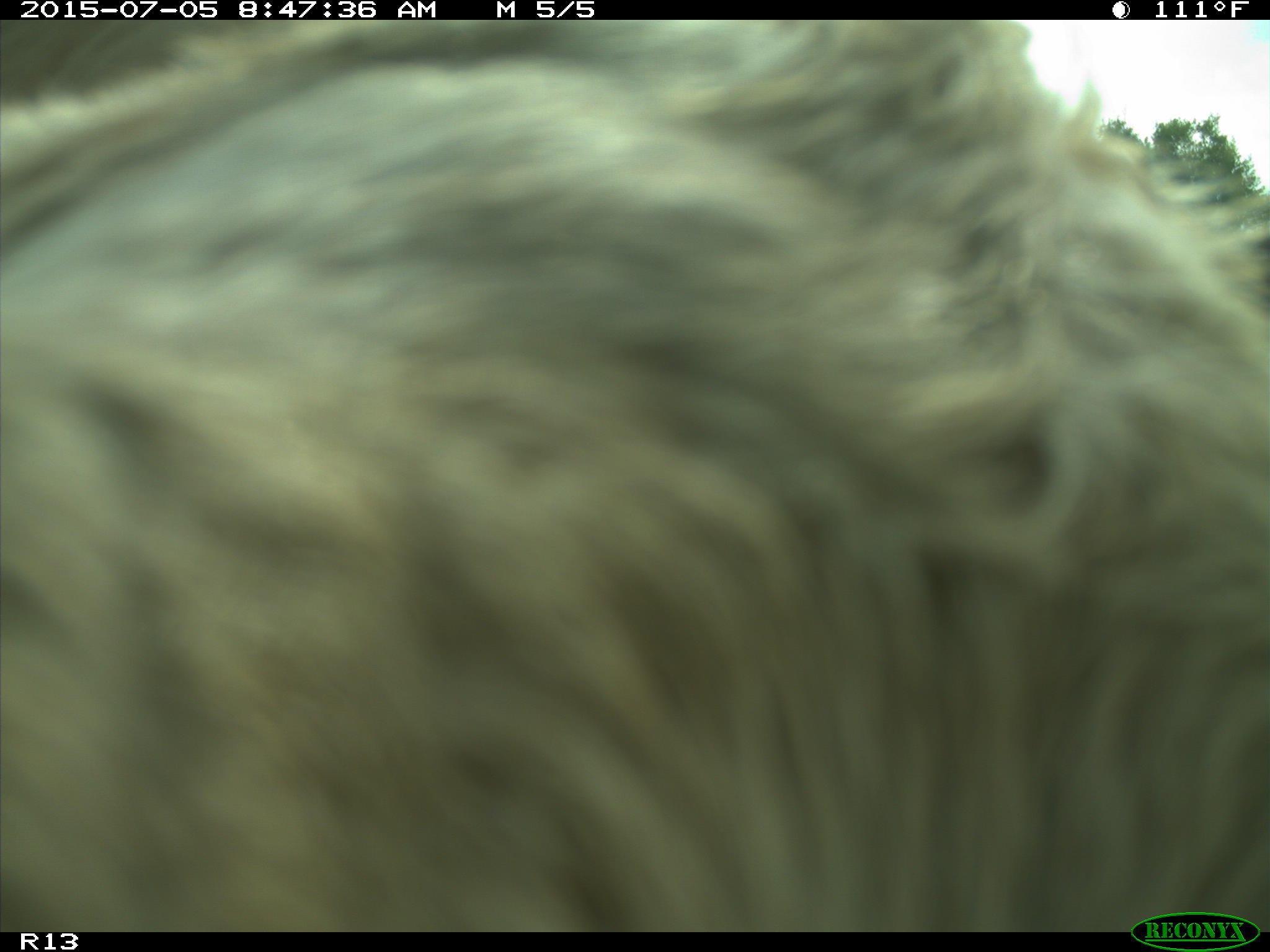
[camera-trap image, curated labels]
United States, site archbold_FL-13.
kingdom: Animalia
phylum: Chordata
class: Mammalia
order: Artiodactyla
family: Bovidae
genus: Bos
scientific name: Bos taurus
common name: domestic cow